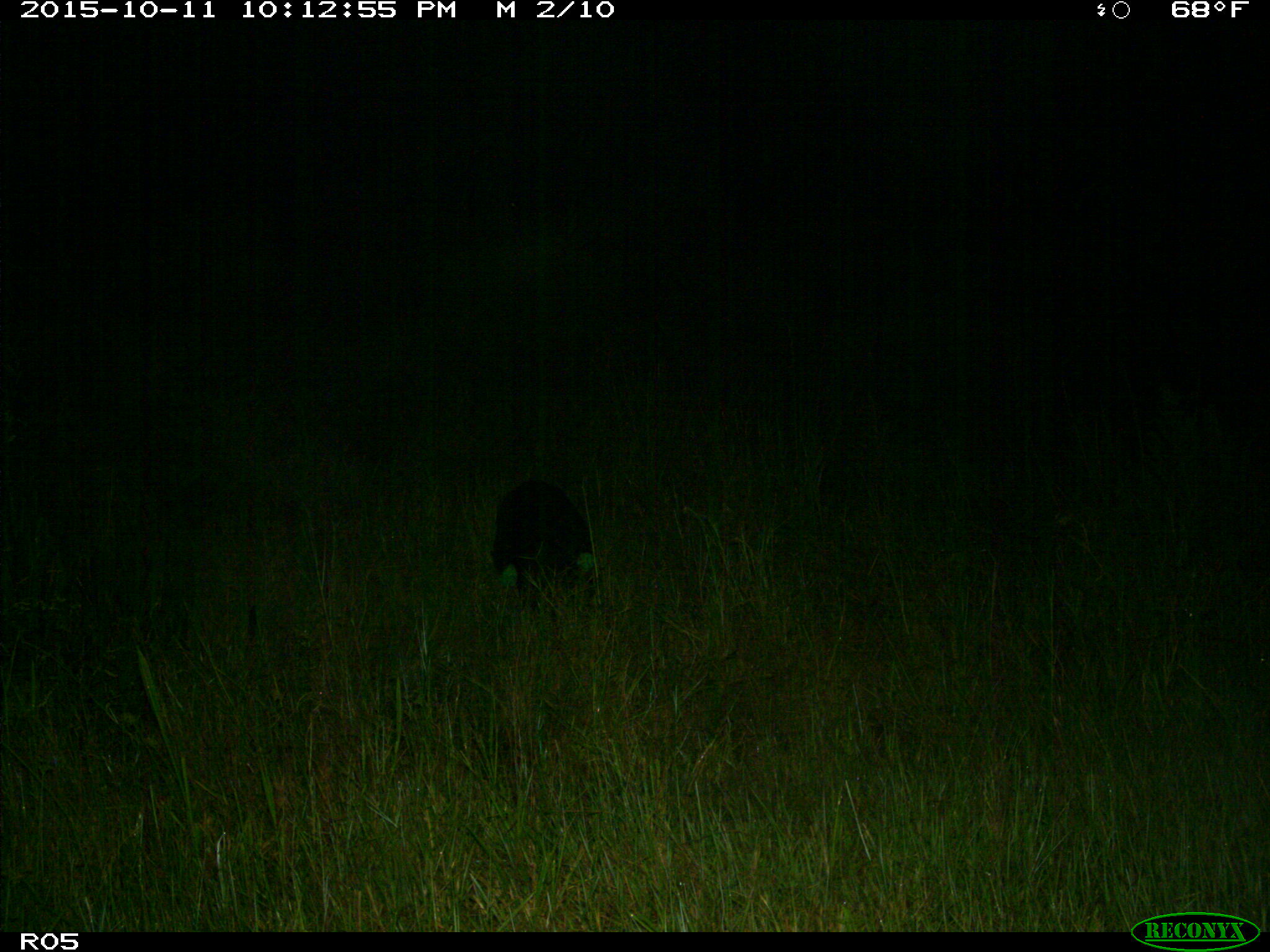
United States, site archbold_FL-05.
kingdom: Animalia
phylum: Chordata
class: Mammalia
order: Artiodactyla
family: Suidae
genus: Sus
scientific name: Sus scrofa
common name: wild boar